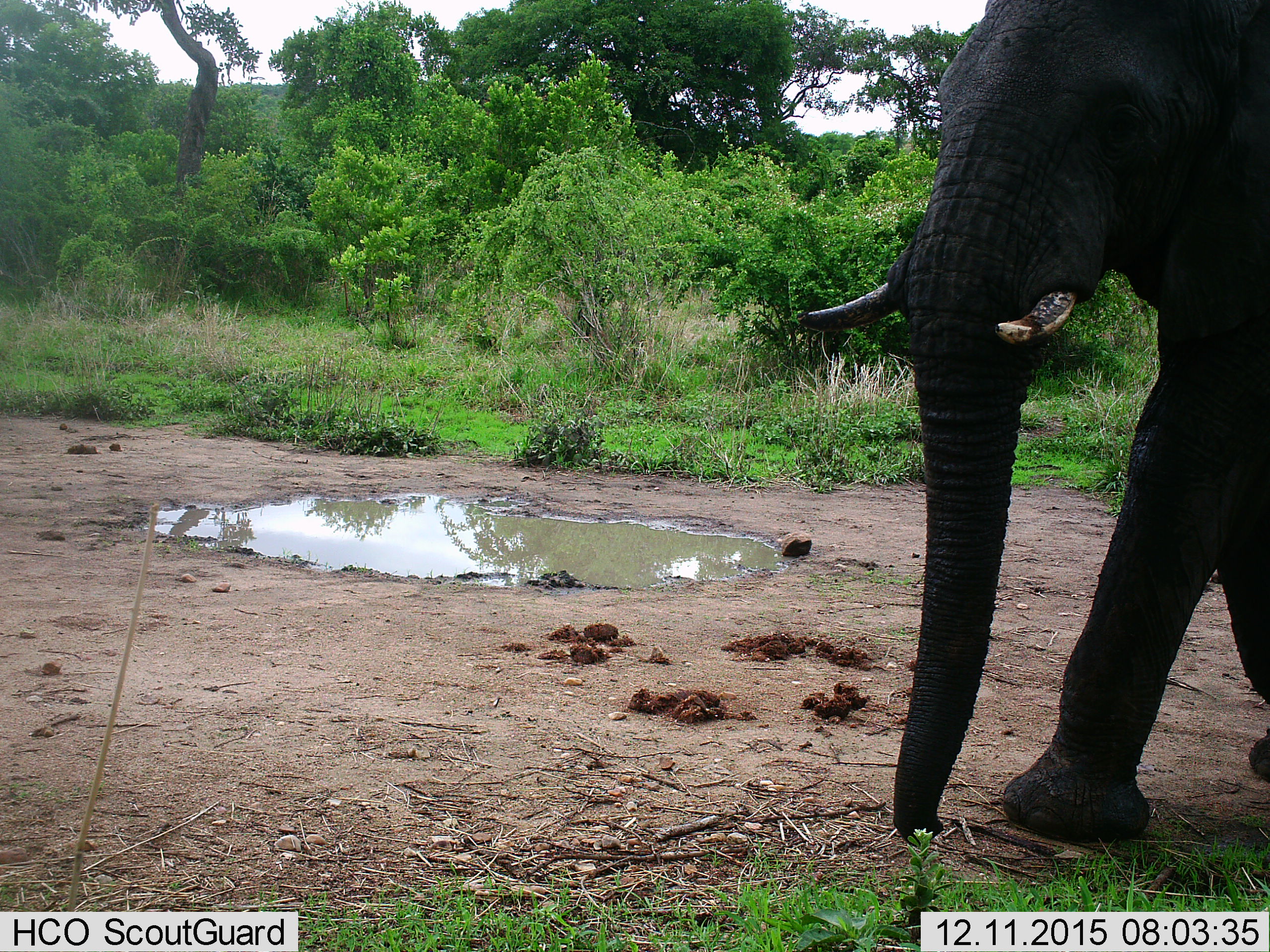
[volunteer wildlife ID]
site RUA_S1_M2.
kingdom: Animalia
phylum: Chordata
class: Mammalia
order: Proboscidea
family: Elephantidae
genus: Loxodonta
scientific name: Loxodonta africana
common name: african bush elephant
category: elephant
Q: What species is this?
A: Elephant (african bush elephant) (Loxodonta africana).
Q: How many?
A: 1.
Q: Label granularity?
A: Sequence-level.